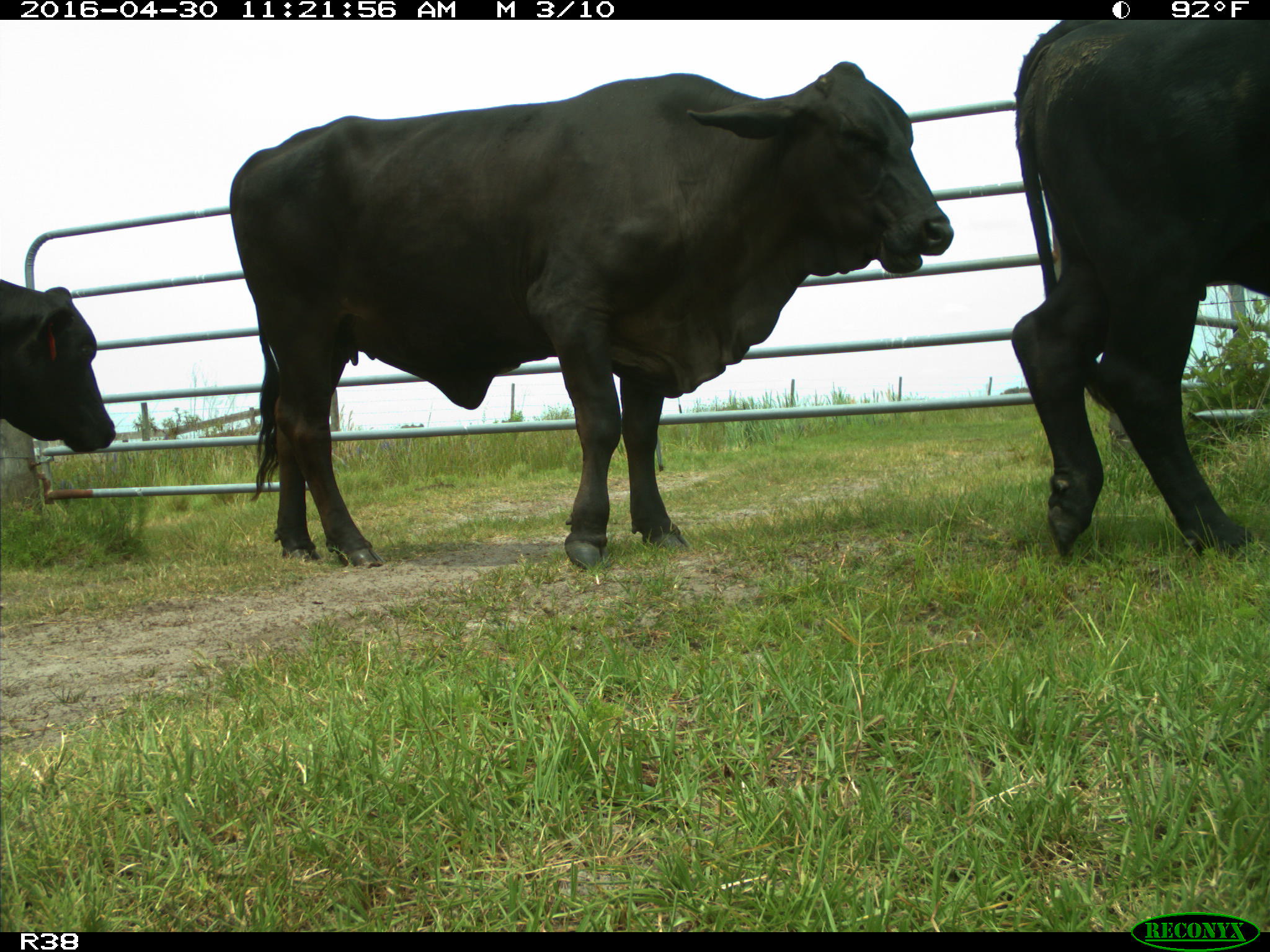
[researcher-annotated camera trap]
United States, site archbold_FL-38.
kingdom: Animalia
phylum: Chordata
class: Mammalia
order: Artiodactyla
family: Bovidae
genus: Bos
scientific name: Bos taurus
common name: domestic cow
Bos taurus (domestic cow).